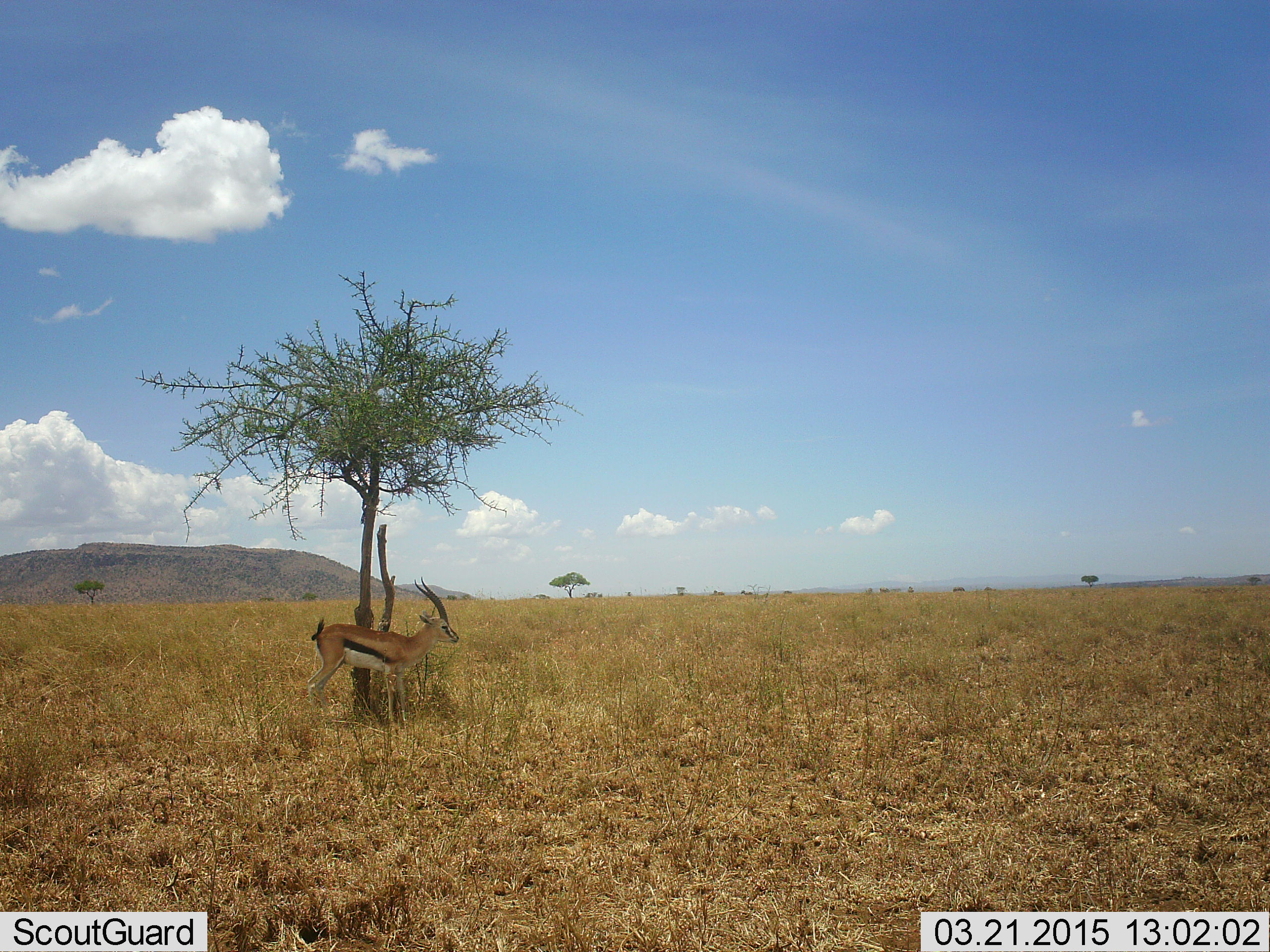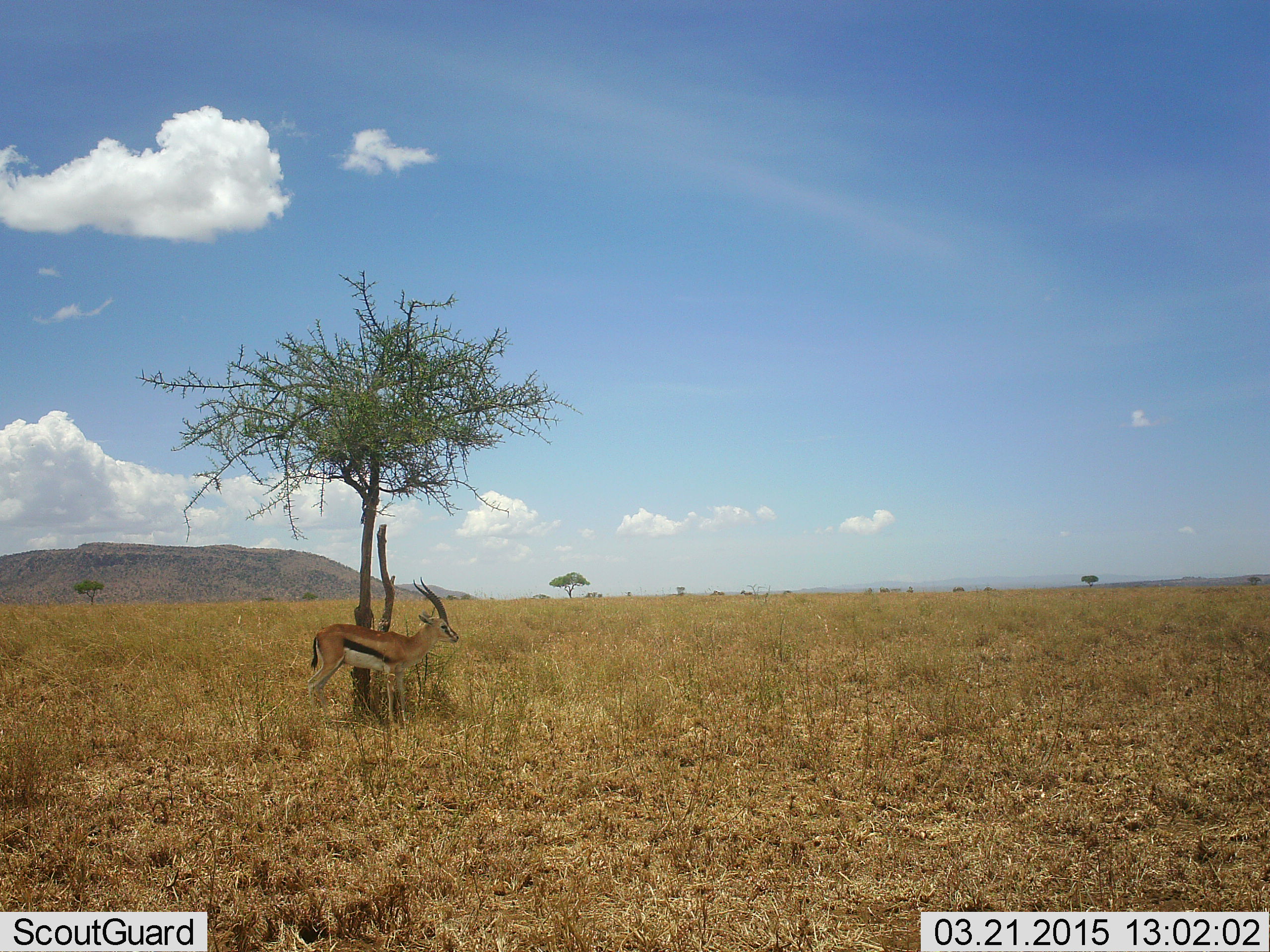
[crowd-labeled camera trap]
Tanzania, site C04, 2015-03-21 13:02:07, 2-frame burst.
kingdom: Animalia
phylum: Chordata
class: Mammalia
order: Artiodactyla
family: Bovidae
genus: Eudorcas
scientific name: Eudorcas thomsonii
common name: thomson's gazelle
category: gazellethomsons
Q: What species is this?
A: Gazellethomsons (thomson's gazelle) (Eudorcas thomsonii).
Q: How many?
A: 1.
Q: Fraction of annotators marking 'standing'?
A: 100%.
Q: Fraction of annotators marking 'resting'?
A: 0%.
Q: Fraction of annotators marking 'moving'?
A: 0%.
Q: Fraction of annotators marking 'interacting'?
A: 0%.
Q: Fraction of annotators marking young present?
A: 0%.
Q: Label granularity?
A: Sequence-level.